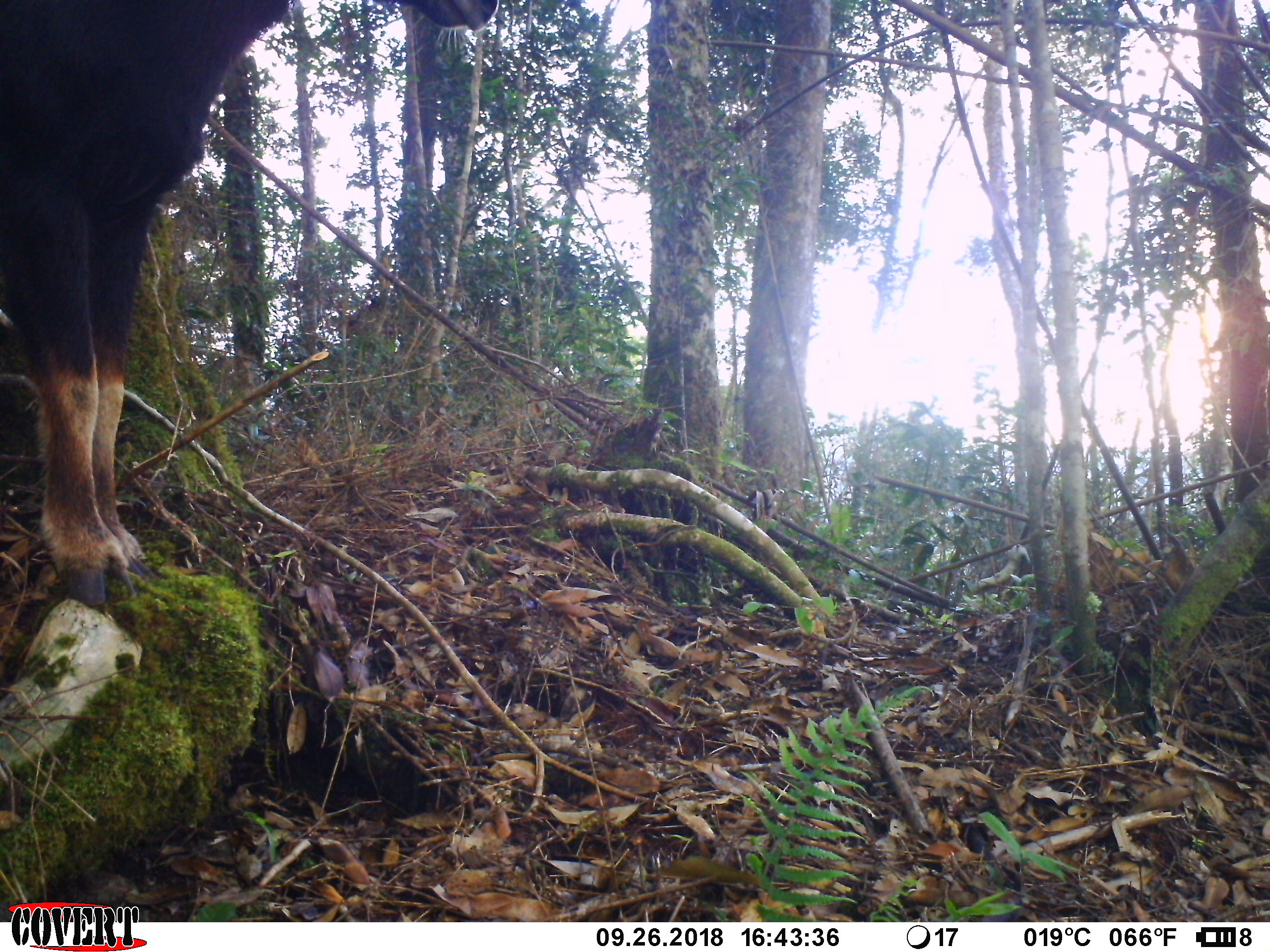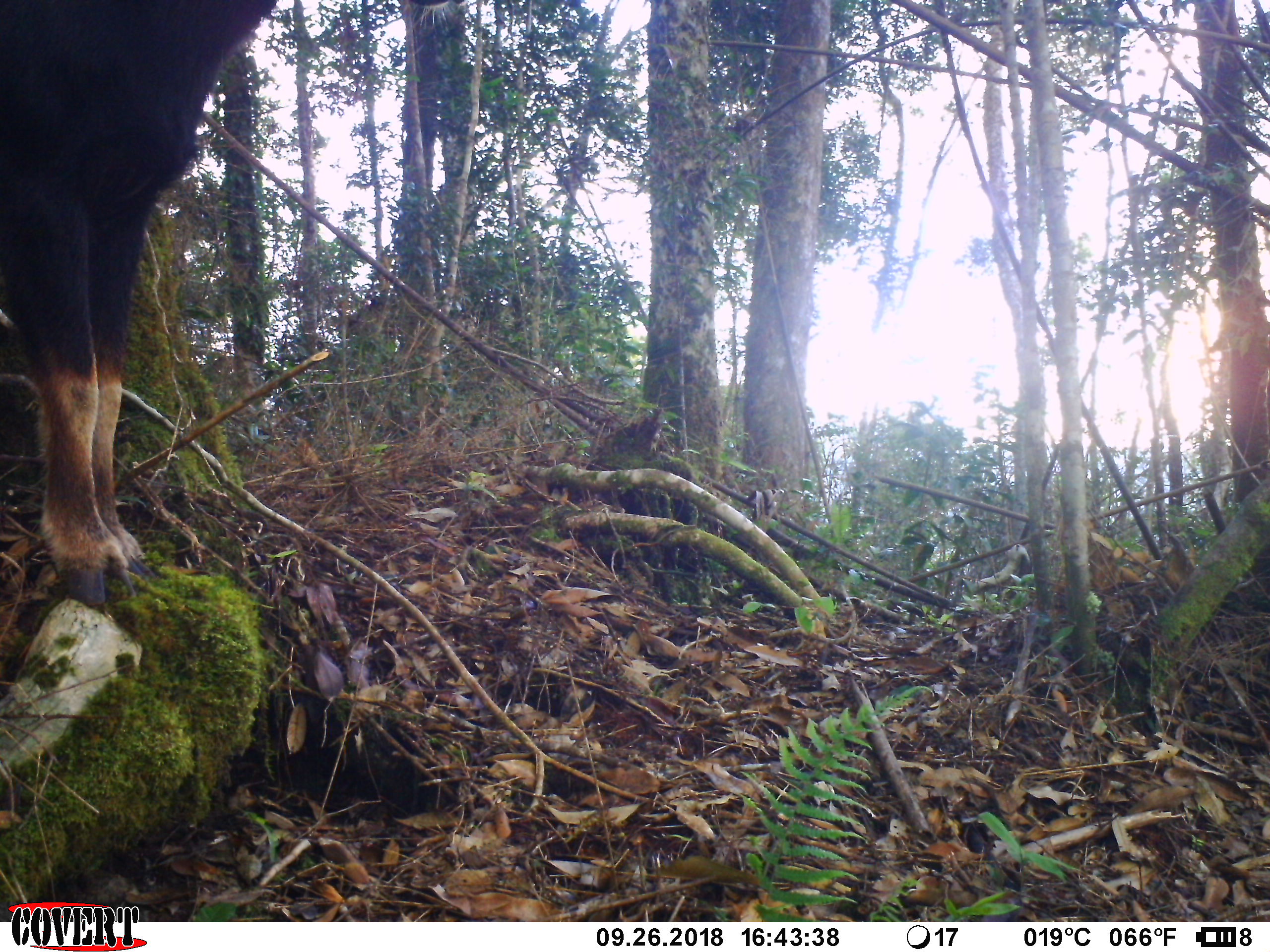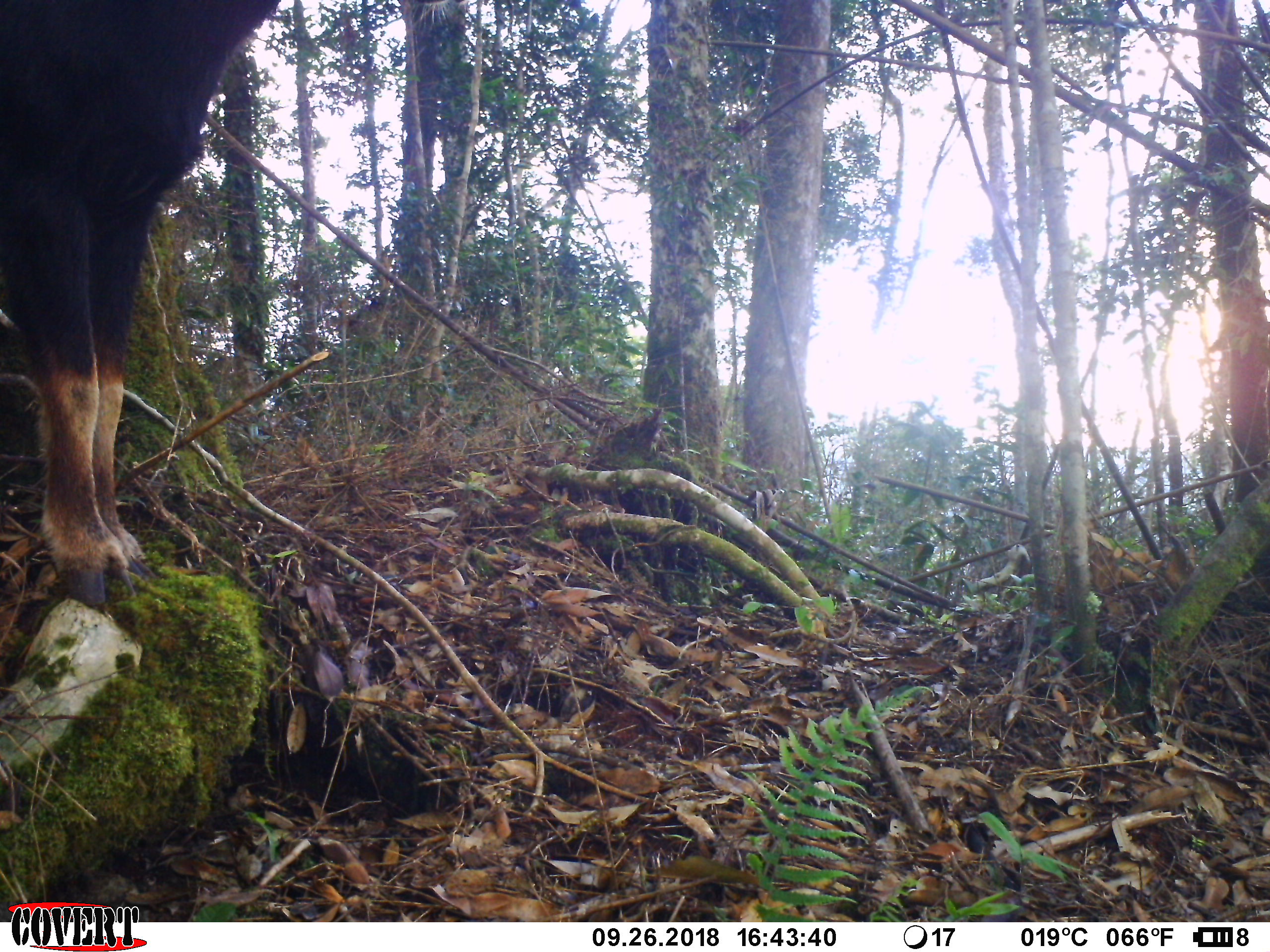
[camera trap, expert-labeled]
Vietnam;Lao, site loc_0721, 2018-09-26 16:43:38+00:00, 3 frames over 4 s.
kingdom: Animalia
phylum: Chordata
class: Mammalia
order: Artiodactyla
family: Bovidae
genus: Capricornis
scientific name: Capricornis sumatraensis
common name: chinese serow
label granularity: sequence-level